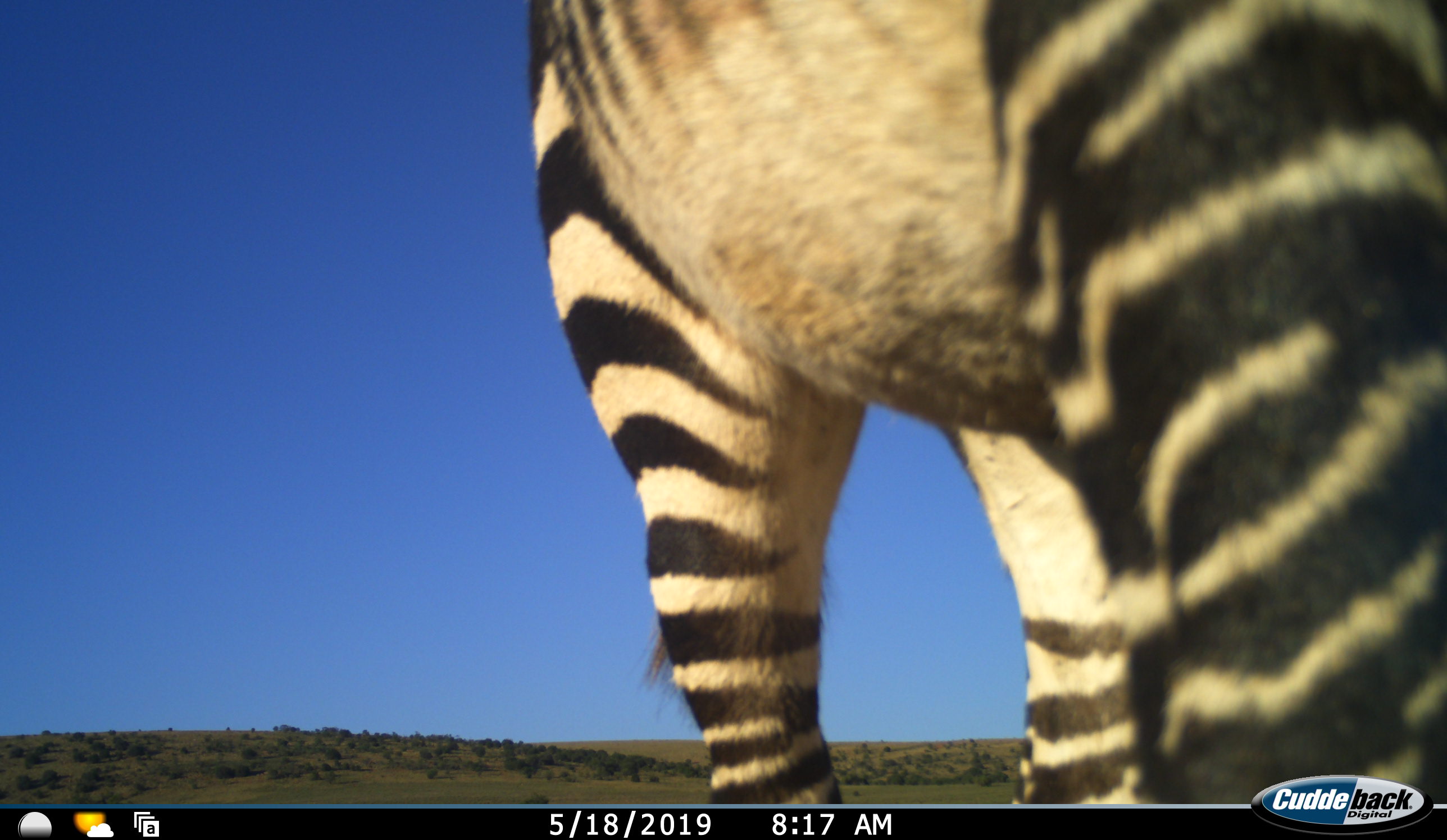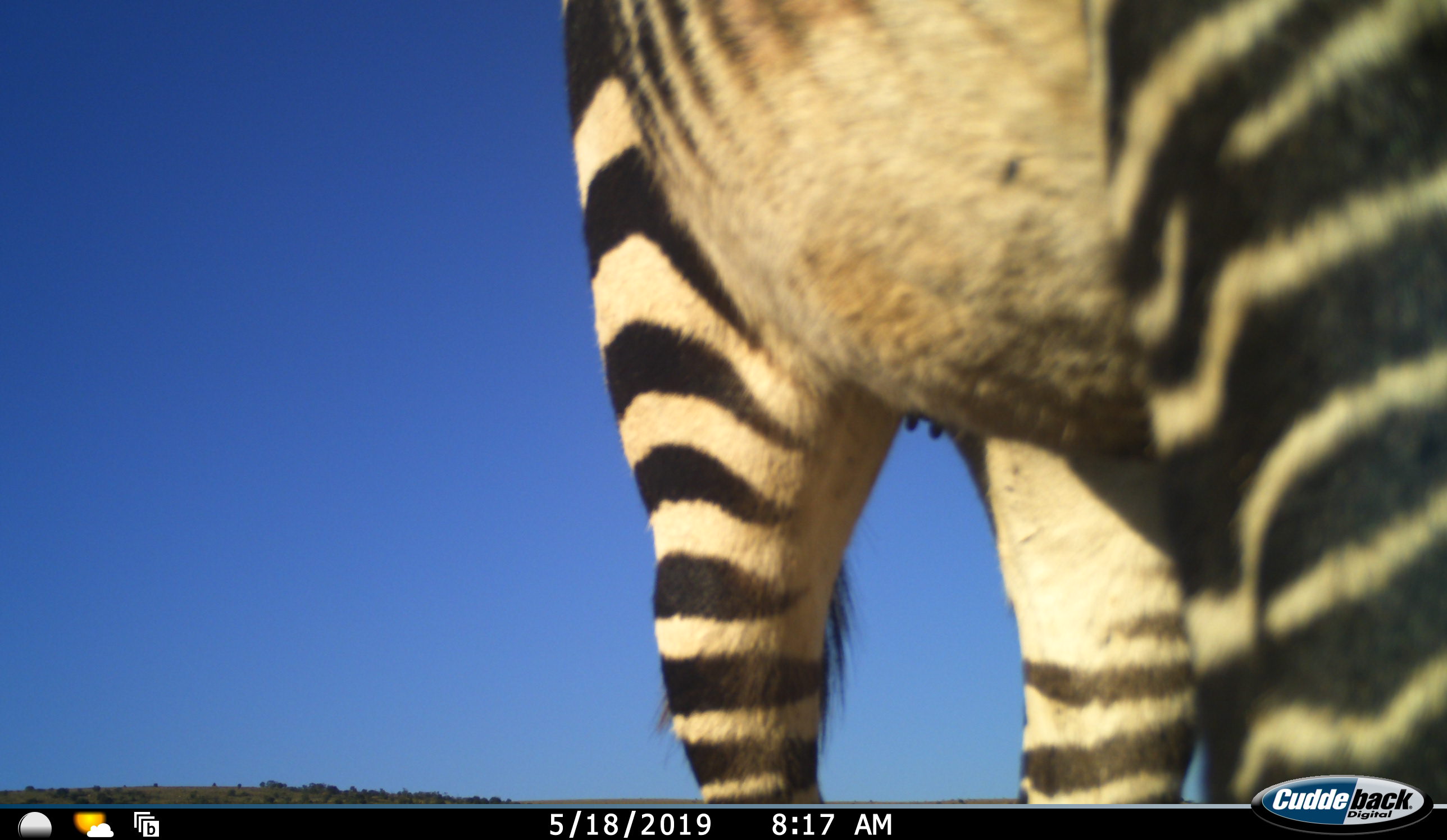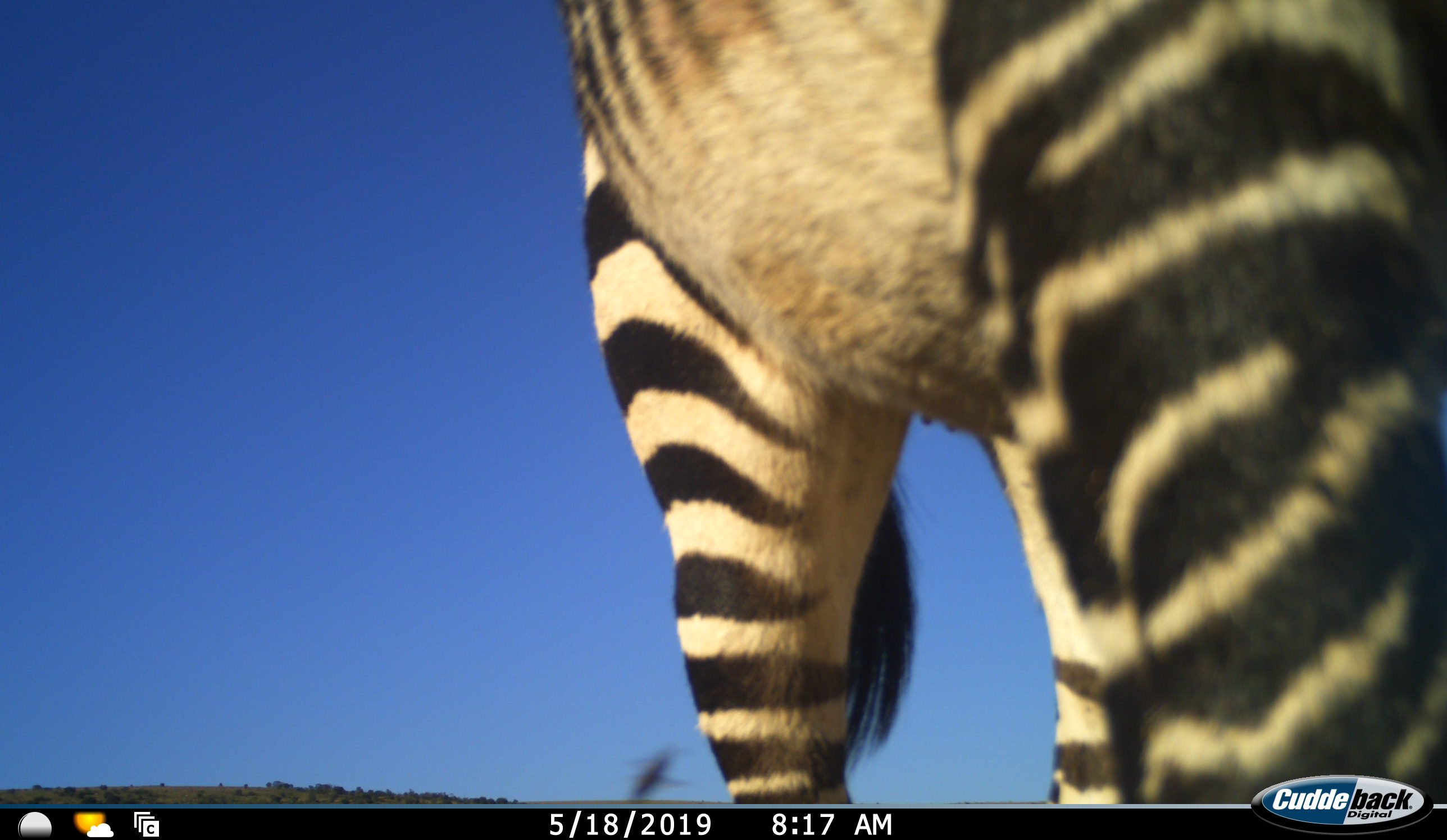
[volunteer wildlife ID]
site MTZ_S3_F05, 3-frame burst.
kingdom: Animalia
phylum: Chordata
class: Mammalia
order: Perissodactyla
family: Equidae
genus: Equus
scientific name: Equus zebra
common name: mountain zebra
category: zebramountain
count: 1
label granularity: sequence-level